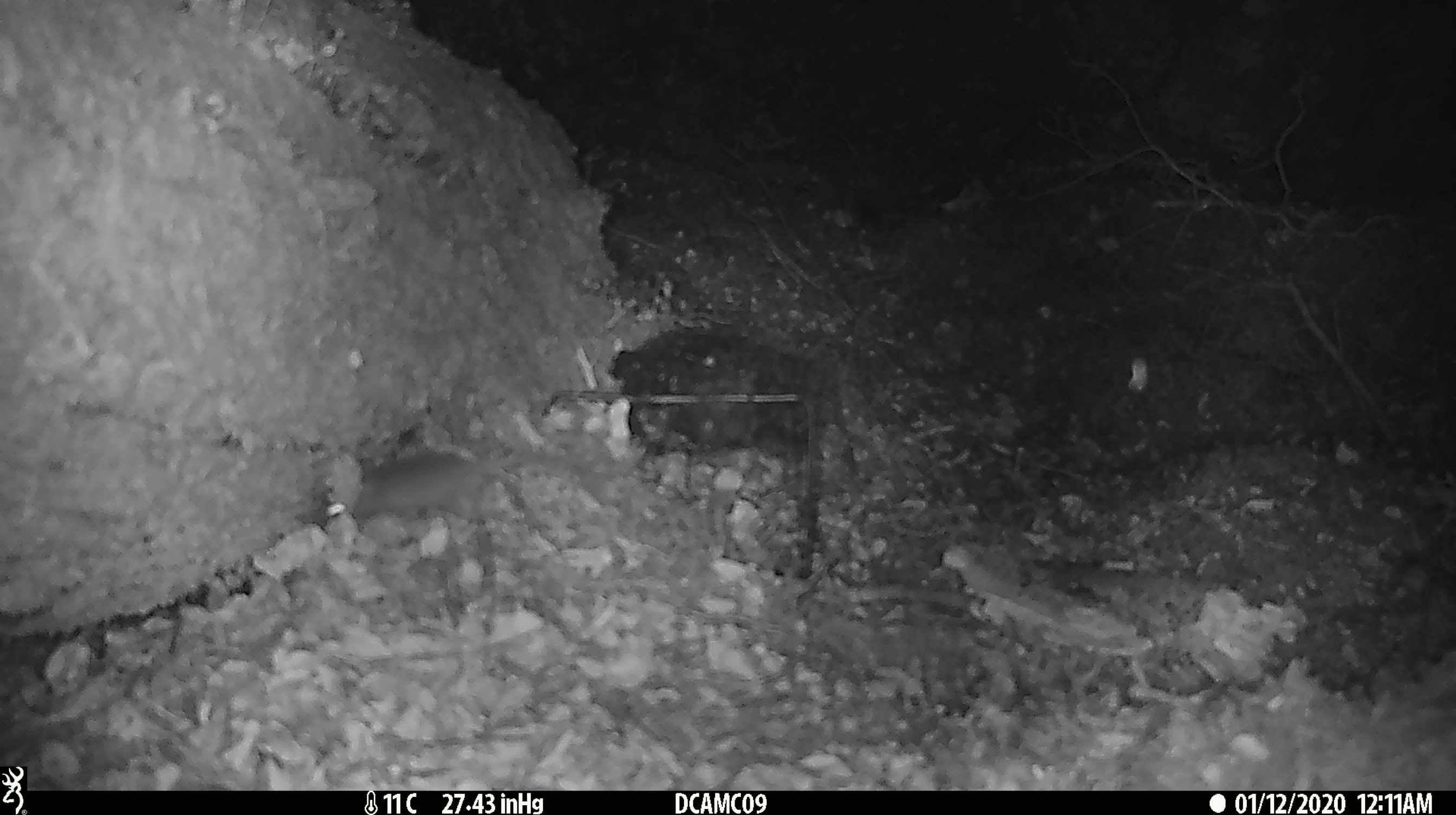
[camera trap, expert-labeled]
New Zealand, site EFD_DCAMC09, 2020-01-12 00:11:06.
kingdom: Animalia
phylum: Chordata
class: Mammalia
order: Rodentia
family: Muridae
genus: Mus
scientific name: Mus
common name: mouse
Mouse (Mus).